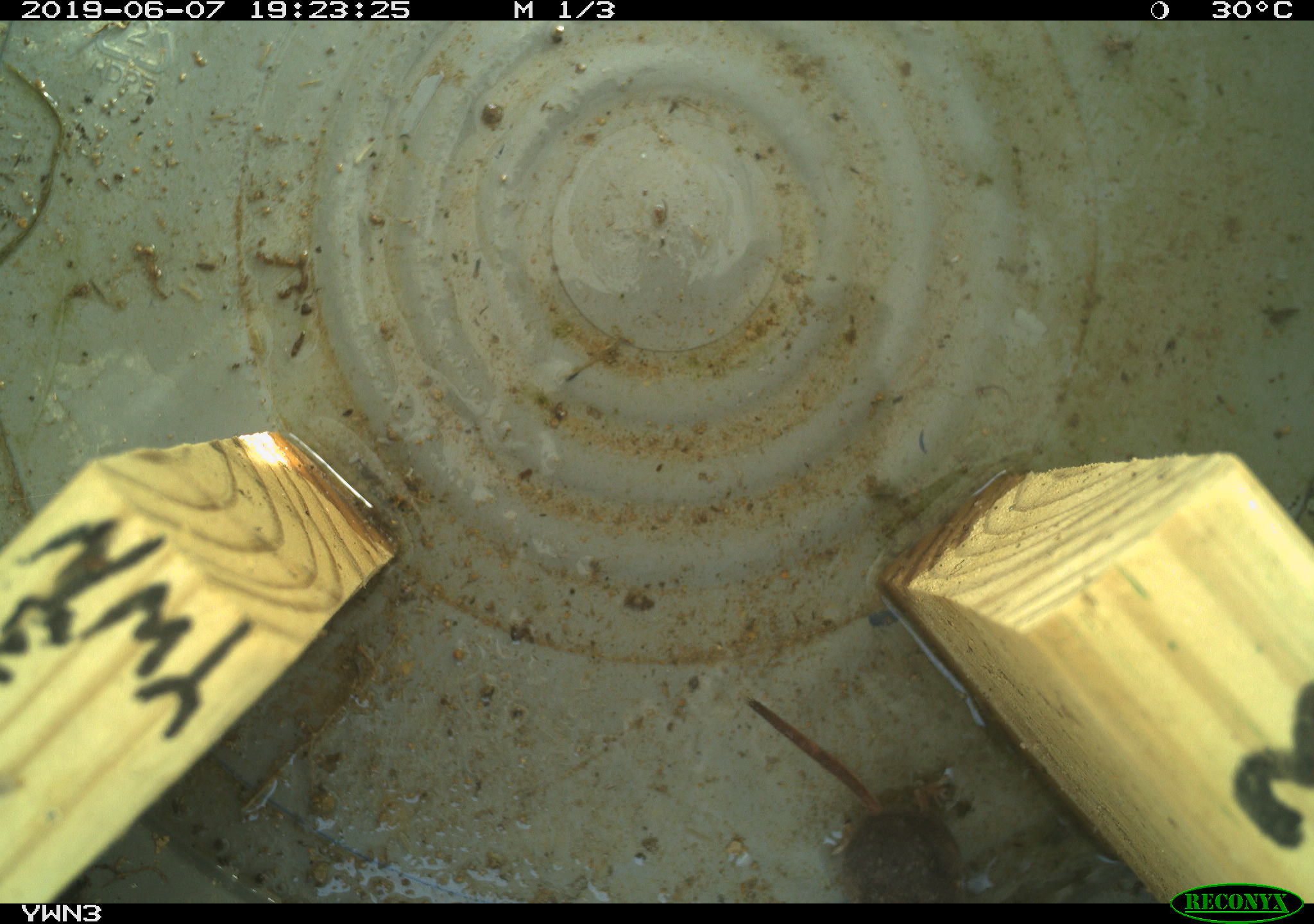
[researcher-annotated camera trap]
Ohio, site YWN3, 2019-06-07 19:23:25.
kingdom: Animalia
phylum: Chordata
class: Mammalia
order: Eulipotyphla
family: Soricidae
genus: Sorex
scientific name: Sorex cinereus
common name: masked shrew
Masked shrew (Sorex cinereus).